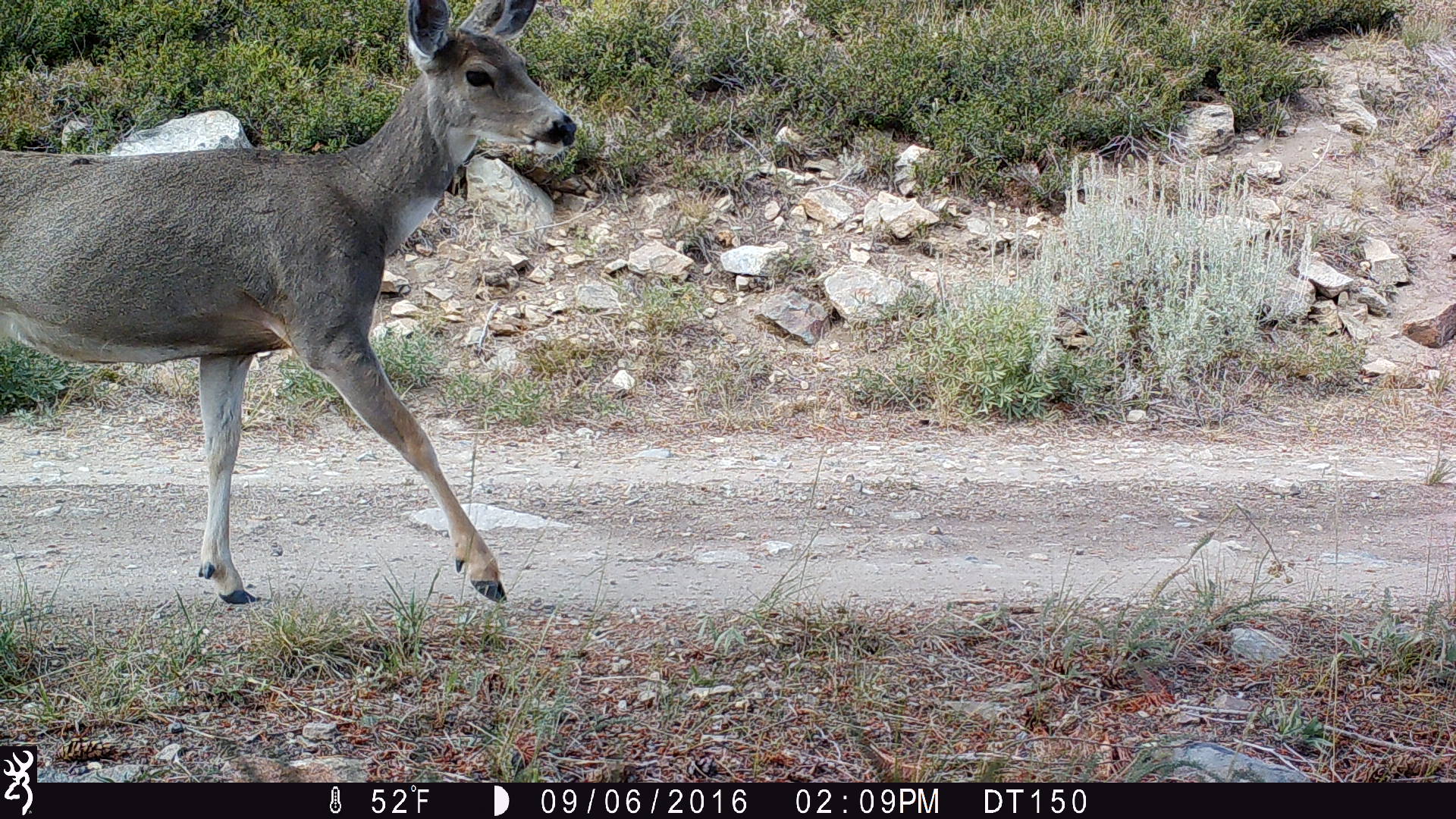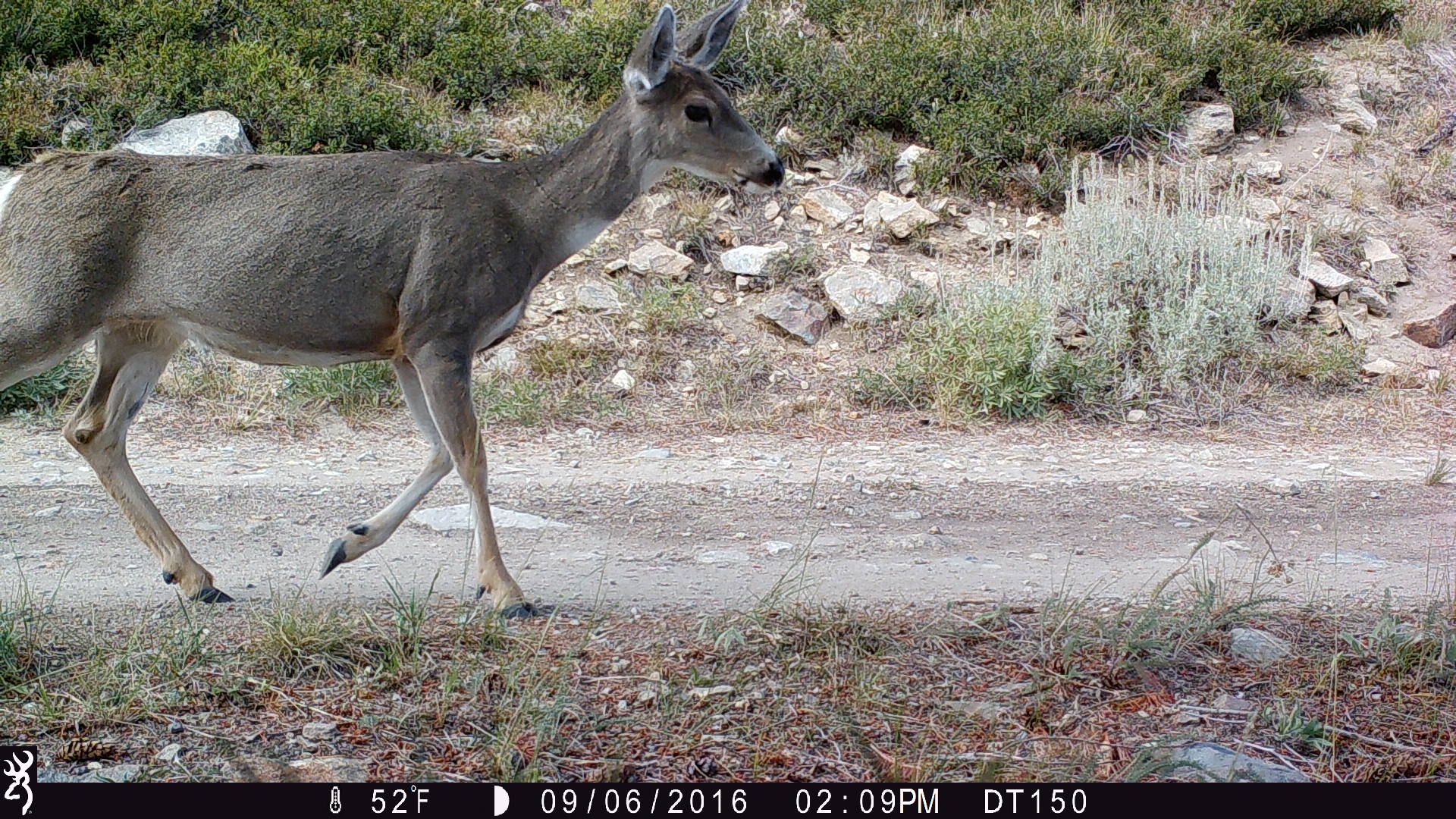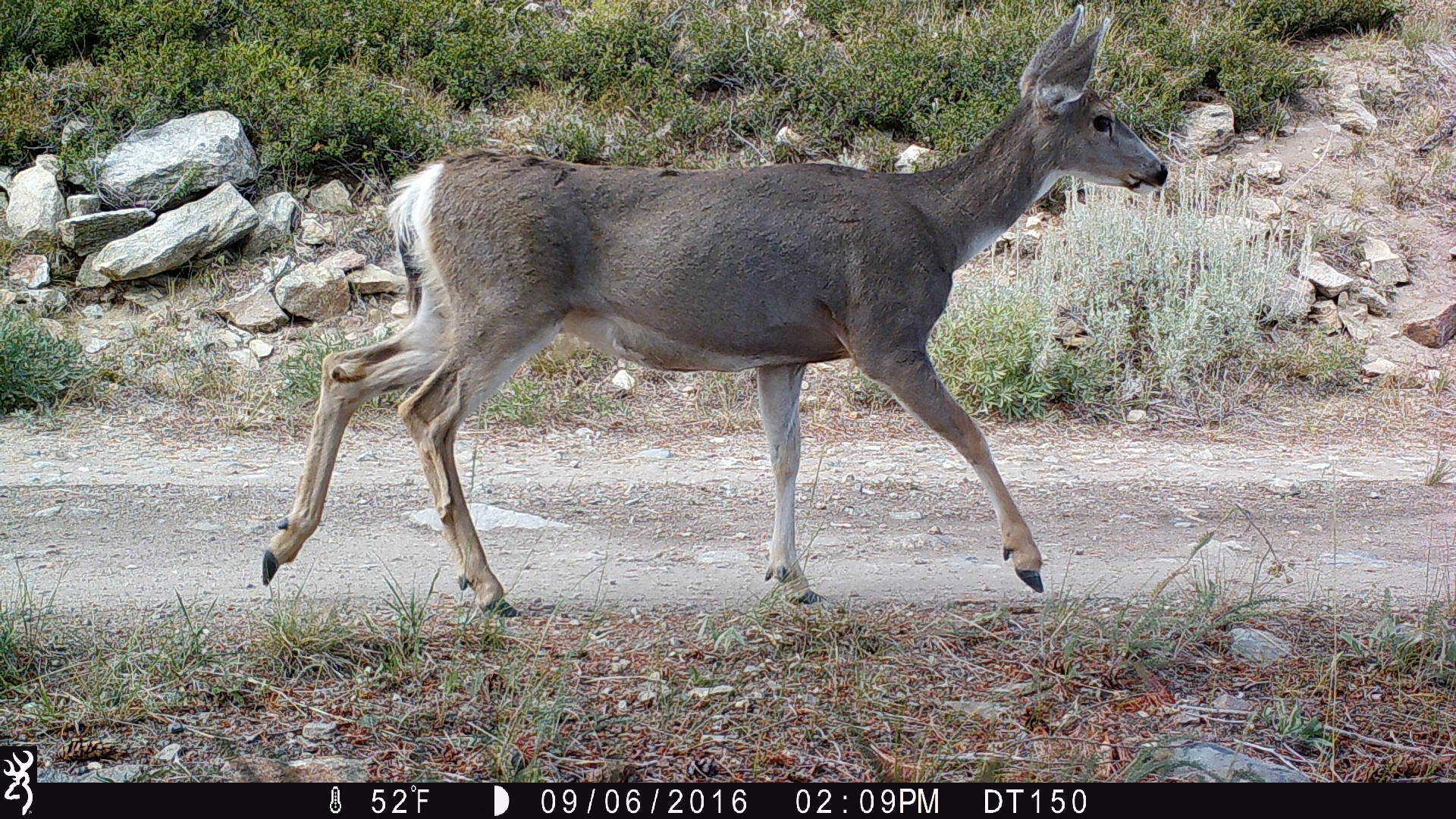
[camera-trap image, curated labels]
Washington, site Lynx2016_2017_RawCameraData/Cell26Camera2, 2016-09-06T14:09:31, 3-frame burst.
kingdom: Animalia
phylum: Chordata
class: Mammalia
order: Artiodactyla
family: Cervidae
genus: Odocoileus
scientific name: Odocoileus hemionus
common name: mule deer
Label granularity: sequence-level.